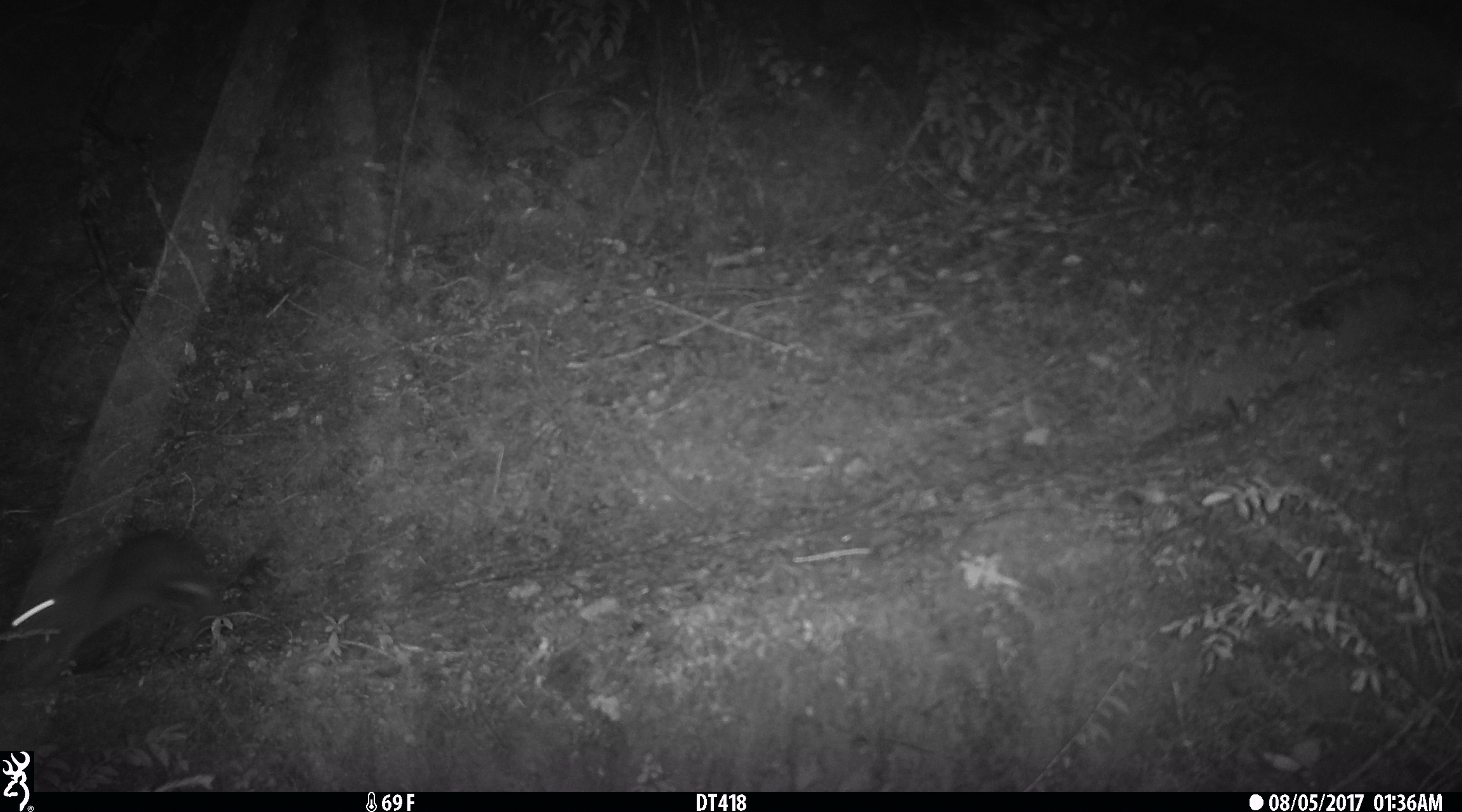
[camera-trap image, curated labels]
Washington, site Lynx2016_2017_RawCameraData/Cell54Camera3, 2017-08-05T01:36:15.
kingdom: Animalia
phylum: Chordata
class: Mammalia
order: Lagomorpha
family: Leporidae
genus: Lepus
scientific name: Lepus americanus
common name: snowshoe hare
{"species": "Lepus americanus (snowshoe hare)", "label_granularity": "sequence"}